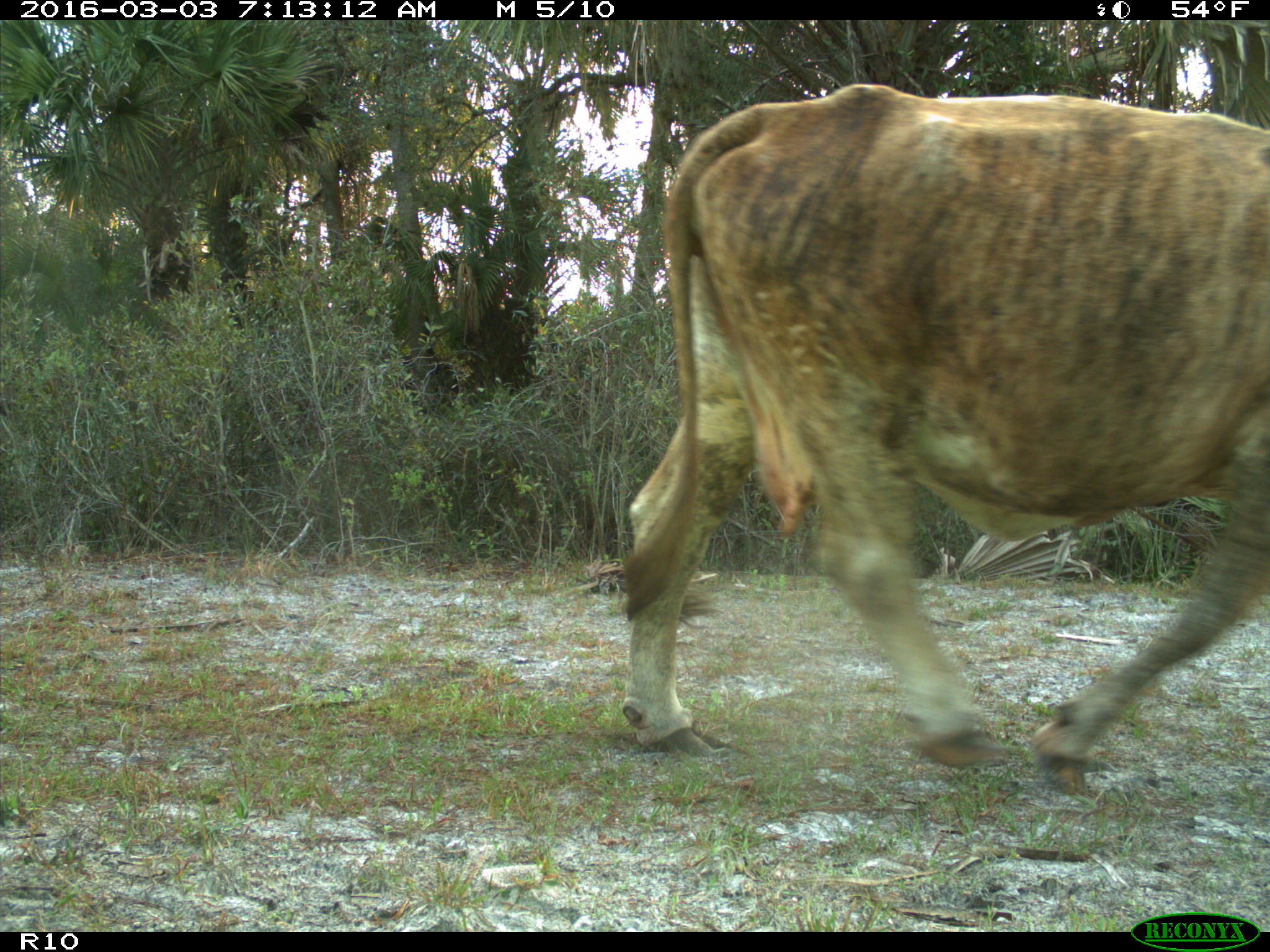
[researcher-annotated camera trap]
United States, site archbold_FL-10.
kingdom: Animalia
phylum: Chordata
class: Mammalia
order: Artiodactyla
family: Bovidae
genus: Bos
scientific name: Bos taurus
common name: domestic cow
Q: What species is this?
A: Bos taurus (domestic cow).